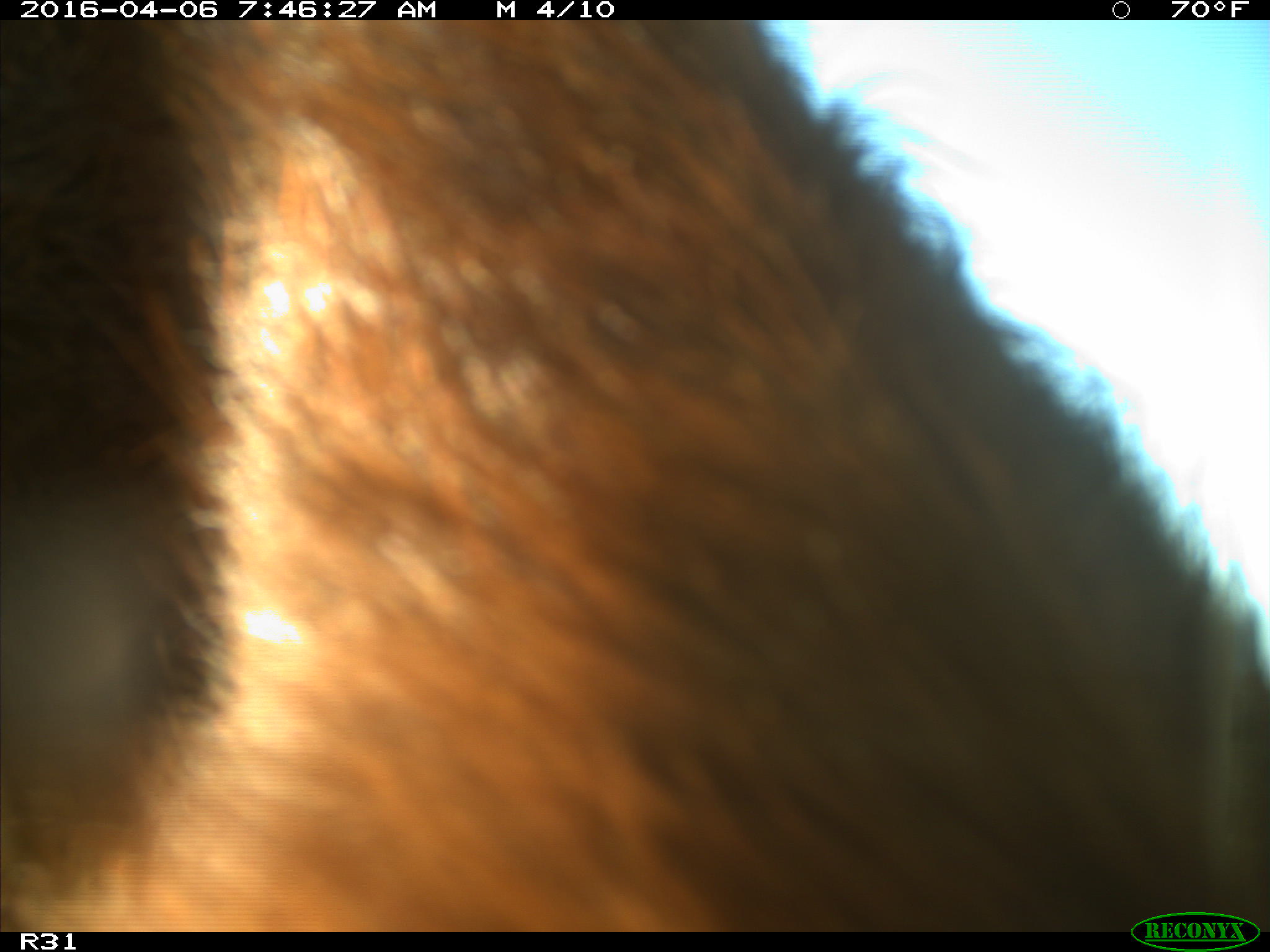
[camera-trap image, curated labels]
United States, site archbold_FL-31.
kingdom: Animalia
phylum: Chordata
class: Mammalia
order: Artiodactyla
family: Bovidae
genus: Bos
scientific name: Bos taurus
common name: domestic cow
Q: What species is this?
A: Bos taurus (domestic cow).